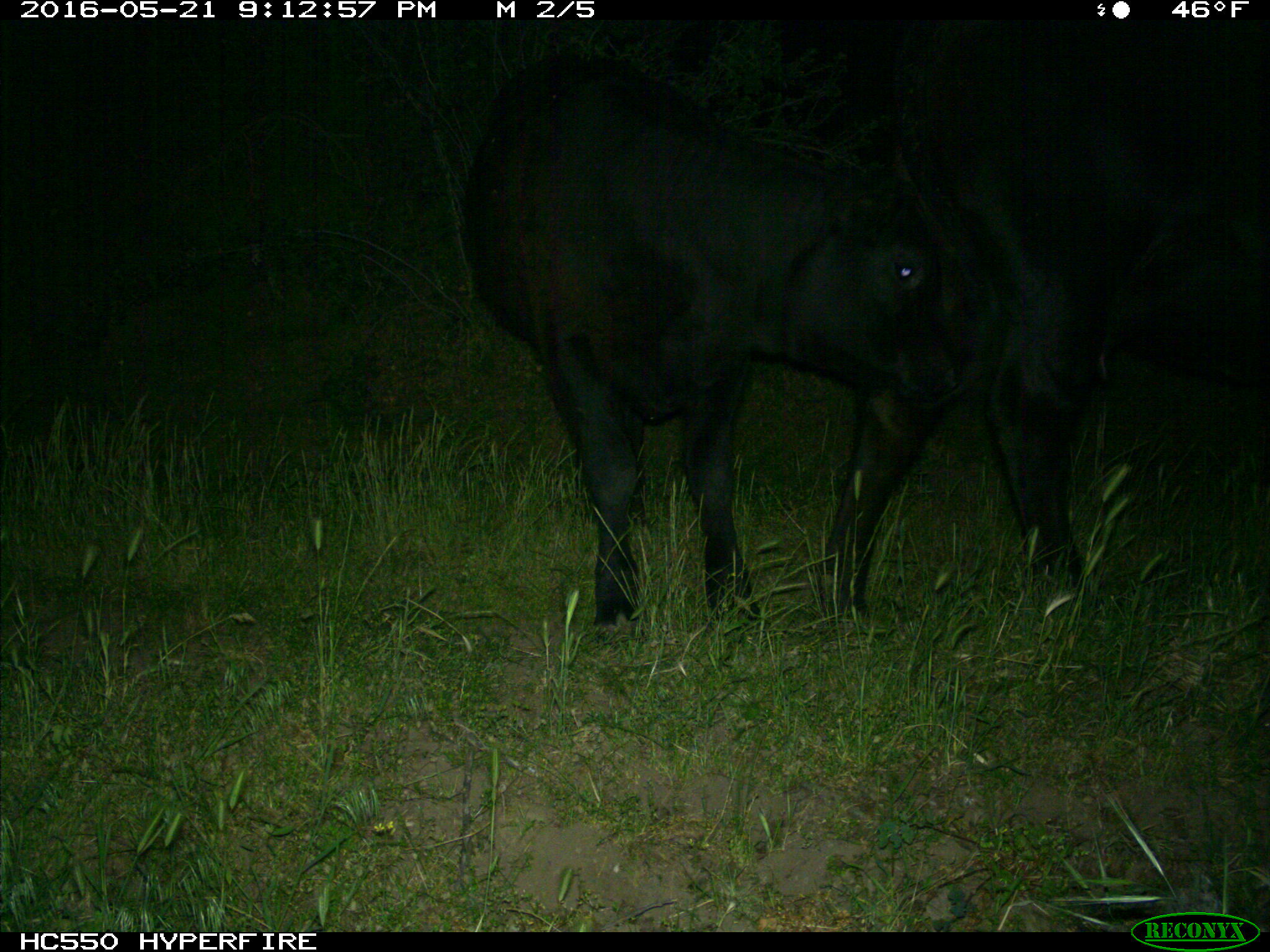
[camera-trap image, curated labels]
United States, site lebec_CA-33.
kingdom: Animalia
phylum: Chordata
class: Mammalia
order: Artiodactyla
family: Bovidae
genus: Bos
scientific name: Bos taurus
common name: domestic cow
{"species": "Bos taurus (domestic cow)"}